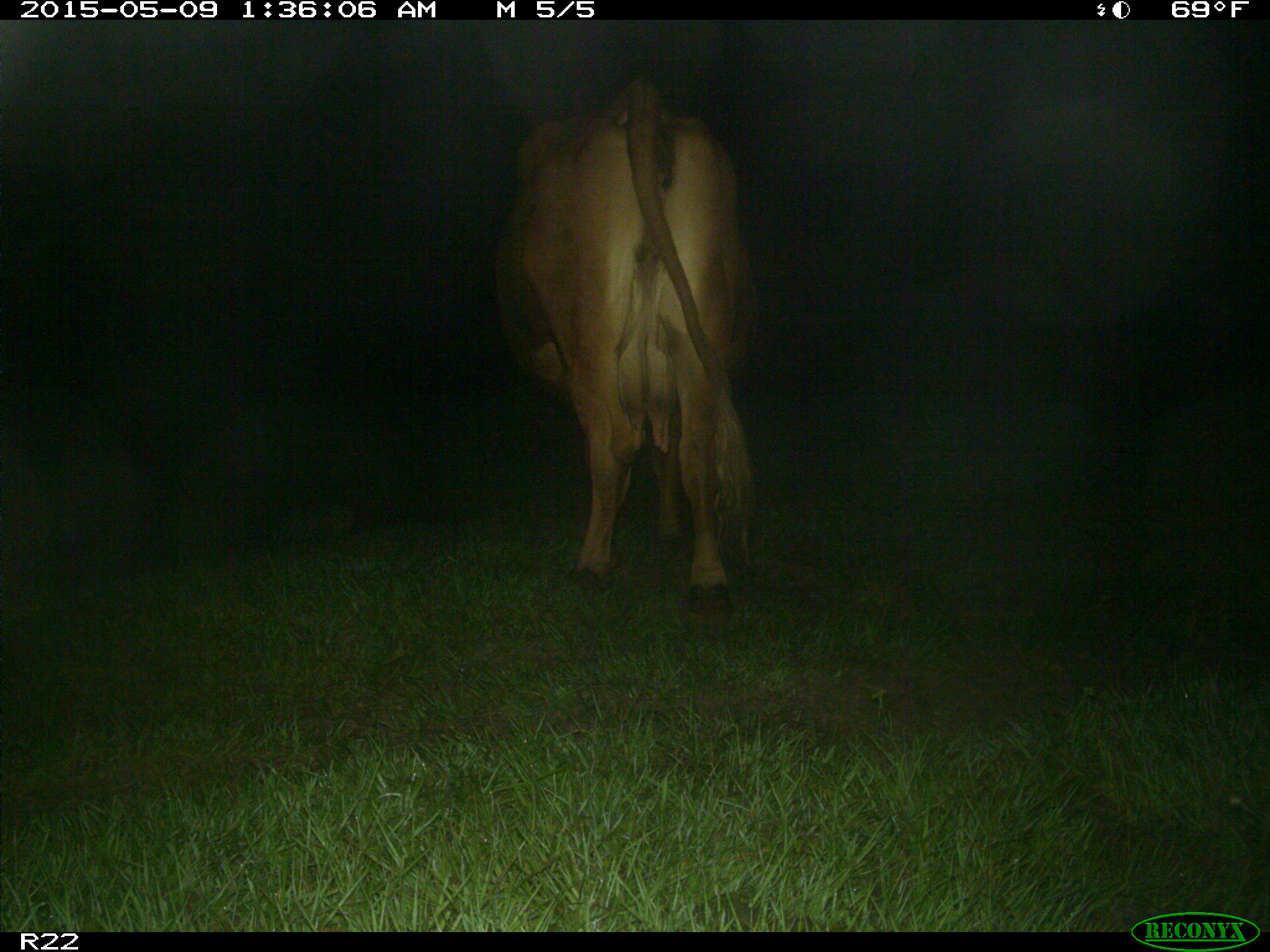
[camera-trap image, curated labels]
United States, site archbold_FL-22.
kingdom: Animalia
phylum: Chordata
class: Mammalia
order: Artiodactyla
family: Bovidae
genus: Bos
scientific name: Bos taurus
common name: domestic cow